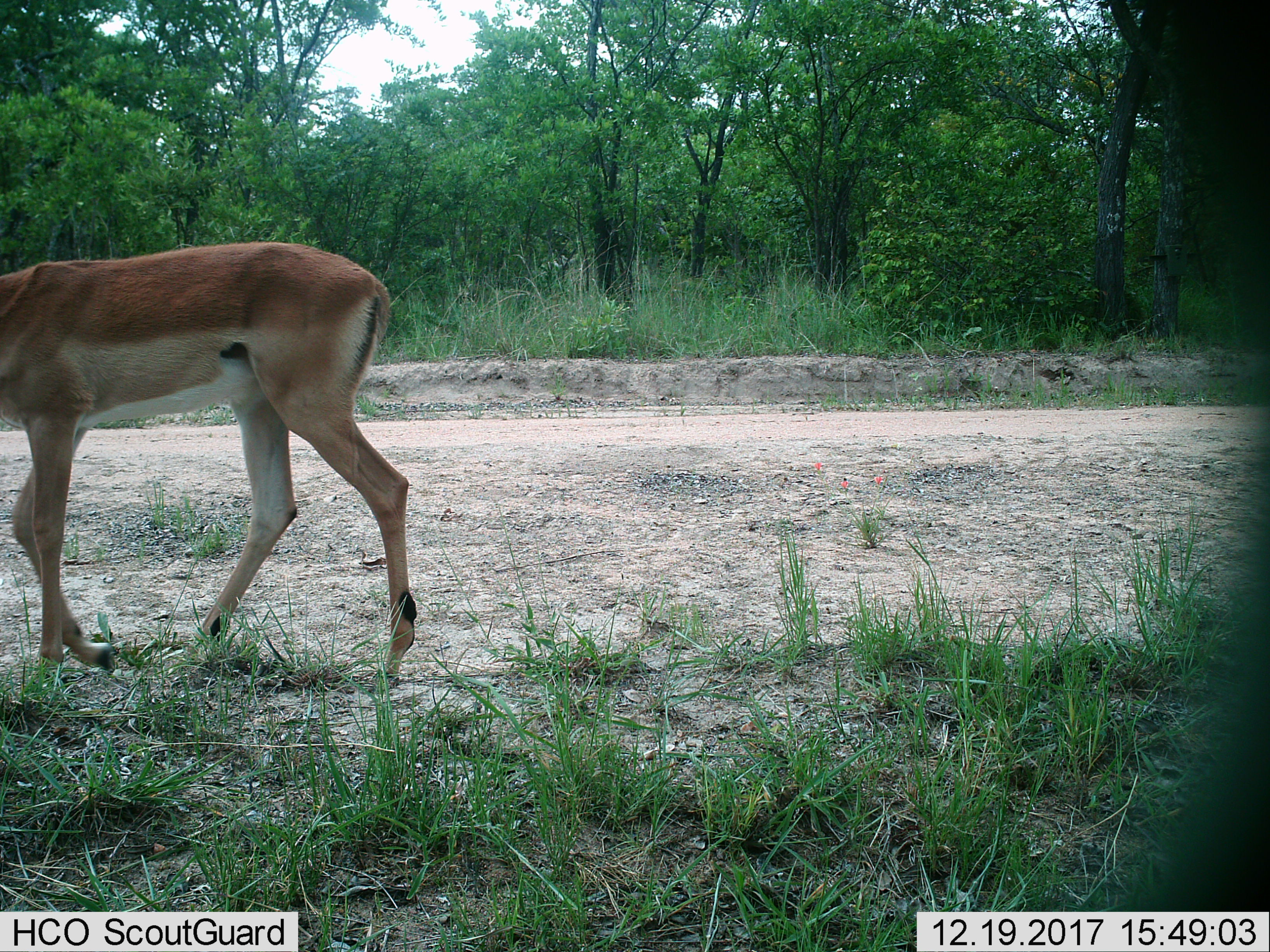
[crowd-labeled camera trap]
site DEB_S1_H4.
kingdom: Animalia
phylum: Chordata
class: Mammalia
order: Artiodactyla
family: Bovidae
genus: Aepyceros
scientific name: Aepyceros melampus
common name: impala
Impala (Aepyceros melampus), count 1. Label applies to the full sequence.